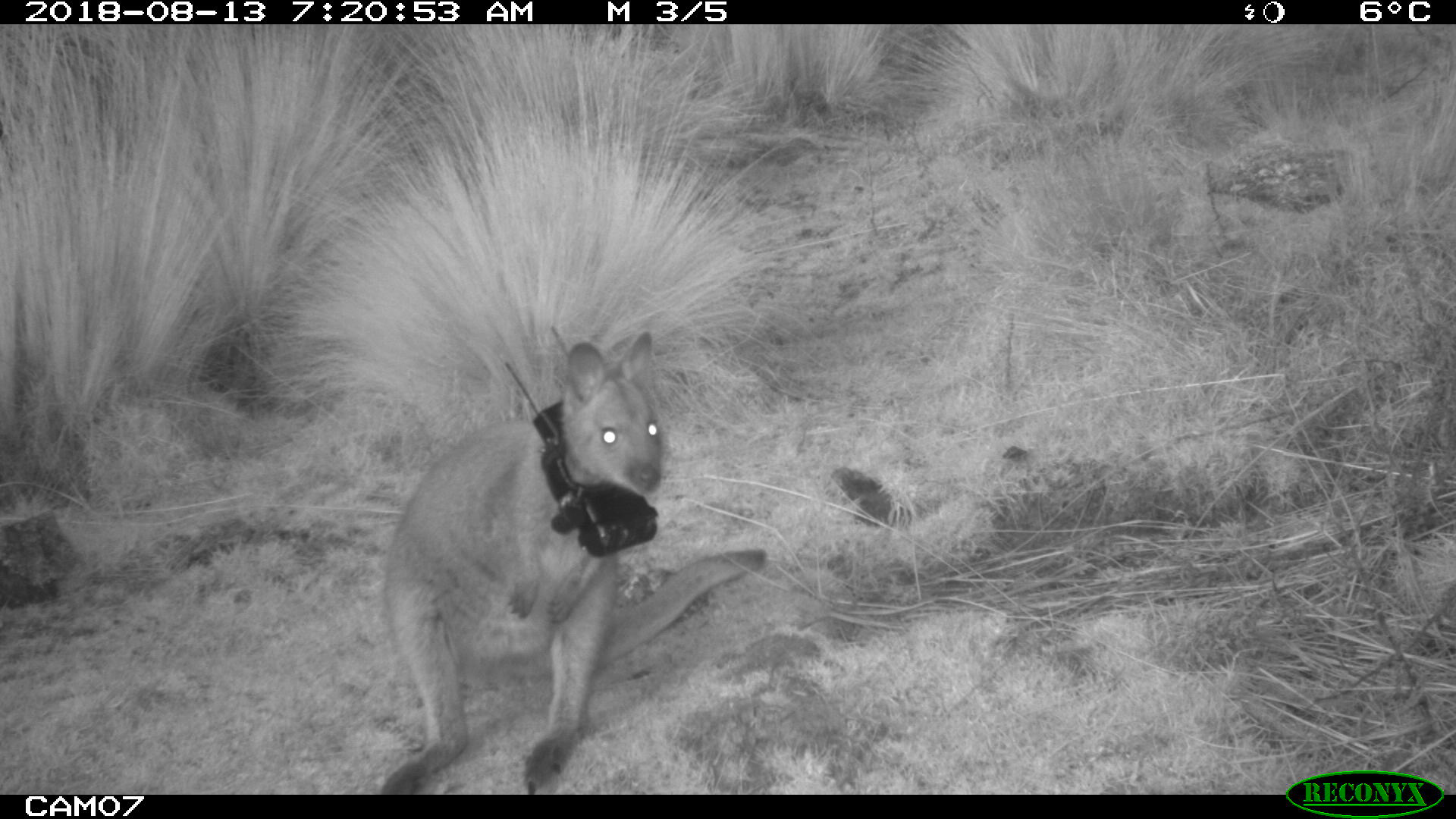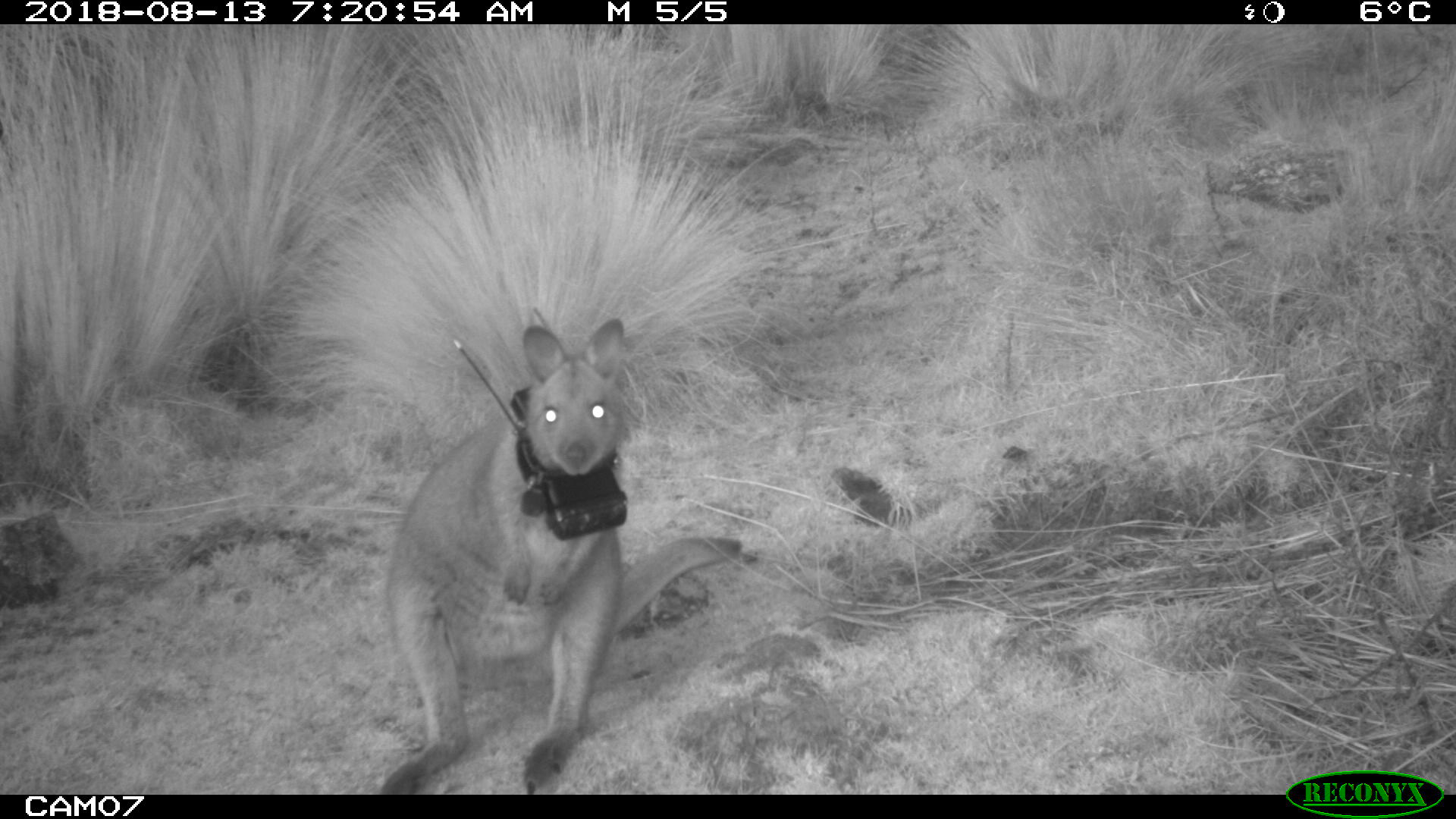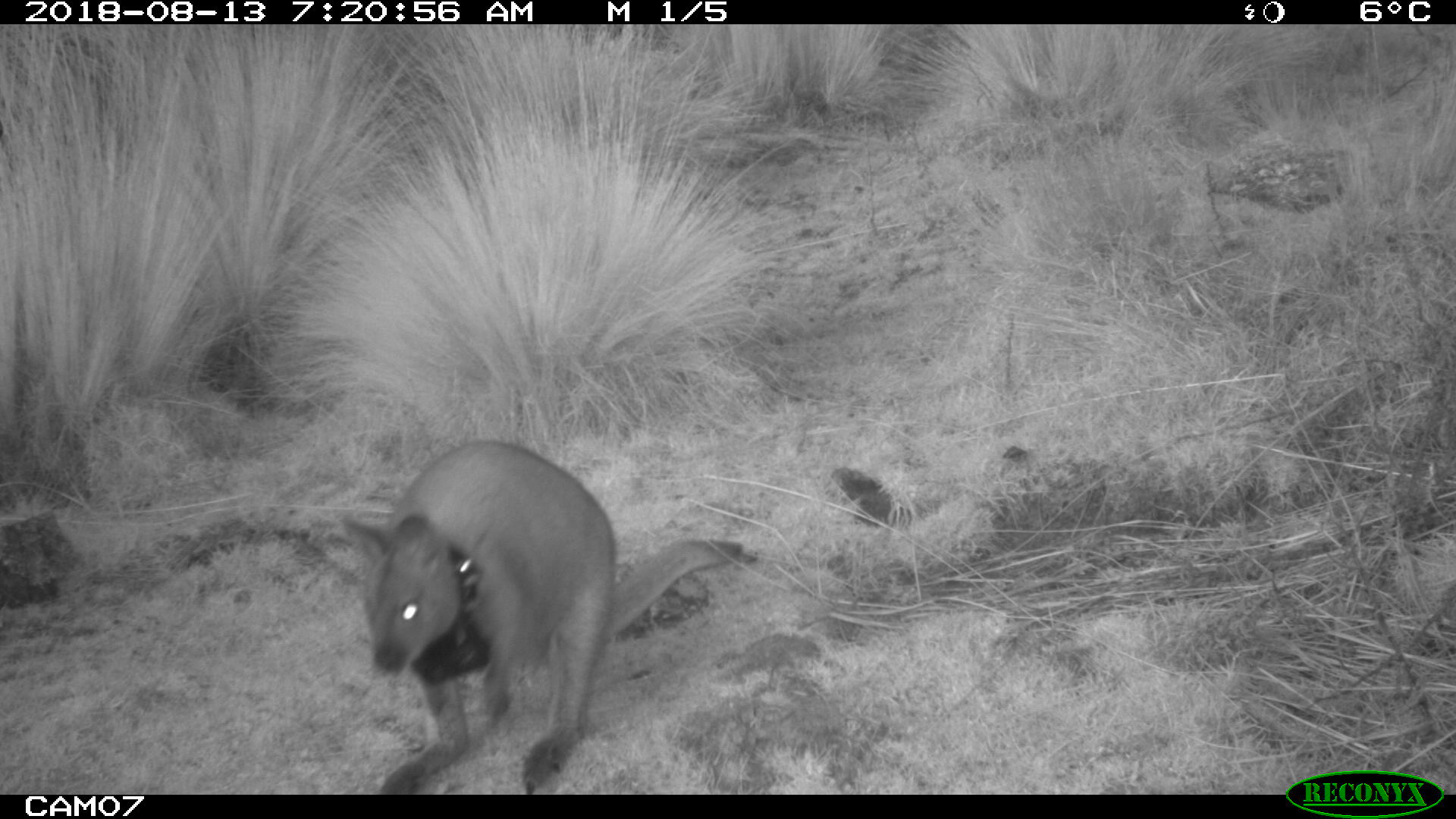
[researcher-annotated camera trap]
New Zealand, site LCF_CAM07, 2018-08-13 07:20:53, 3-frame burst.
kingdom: Animalia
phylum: Chordata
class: Mammalia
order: Diprotodontia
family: Macropodidae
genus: Notamacropus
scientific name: Notamacropus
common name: wallaby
Wallaby (Notamacropus).